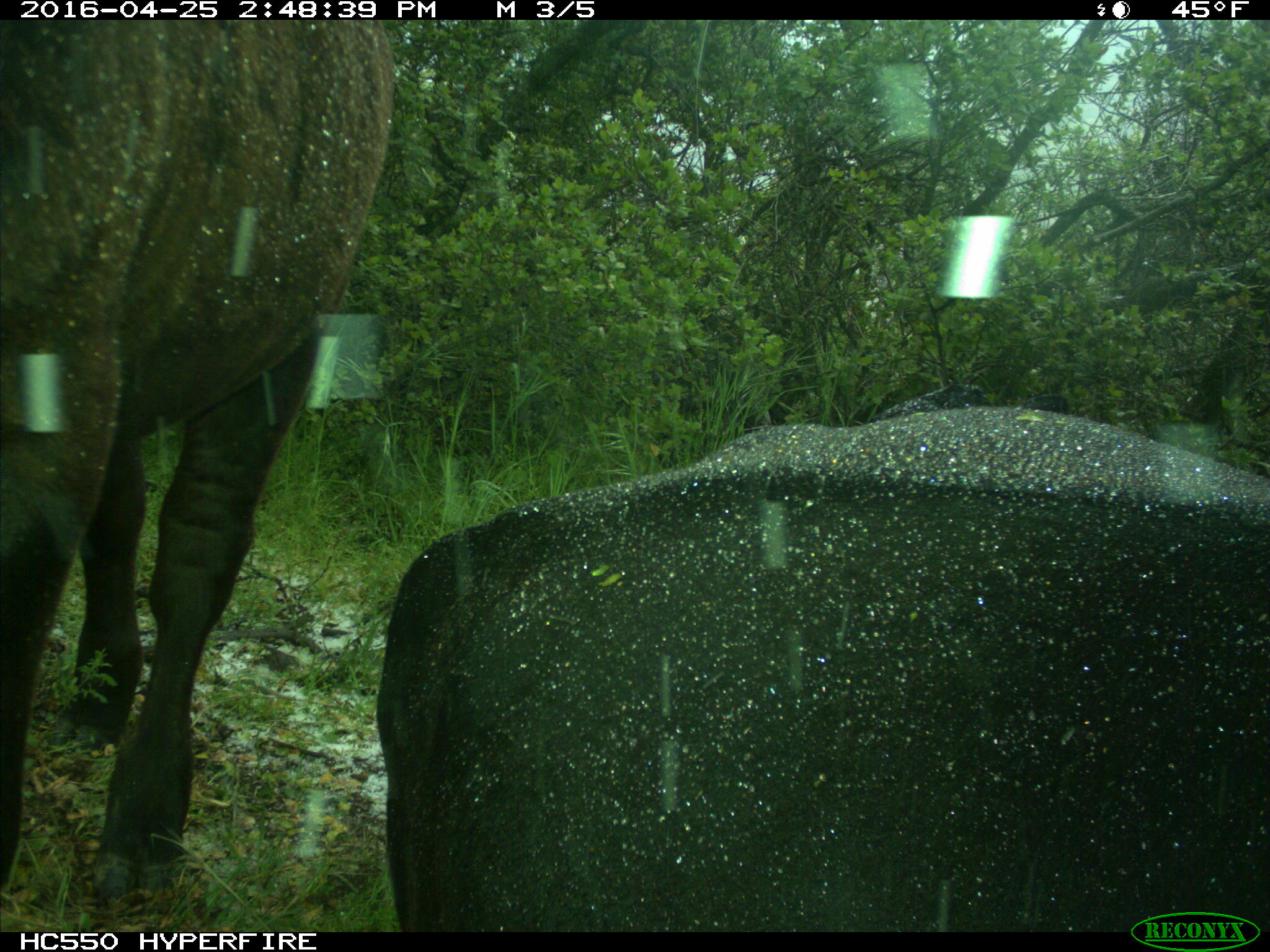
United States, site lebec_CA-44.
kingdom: Animalia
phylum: Chordata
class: Mammalia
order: Artiodactyla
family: Bovidae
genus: Bos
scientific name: Bos taurus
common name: domestic cow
Bos taurus (domestic cow).